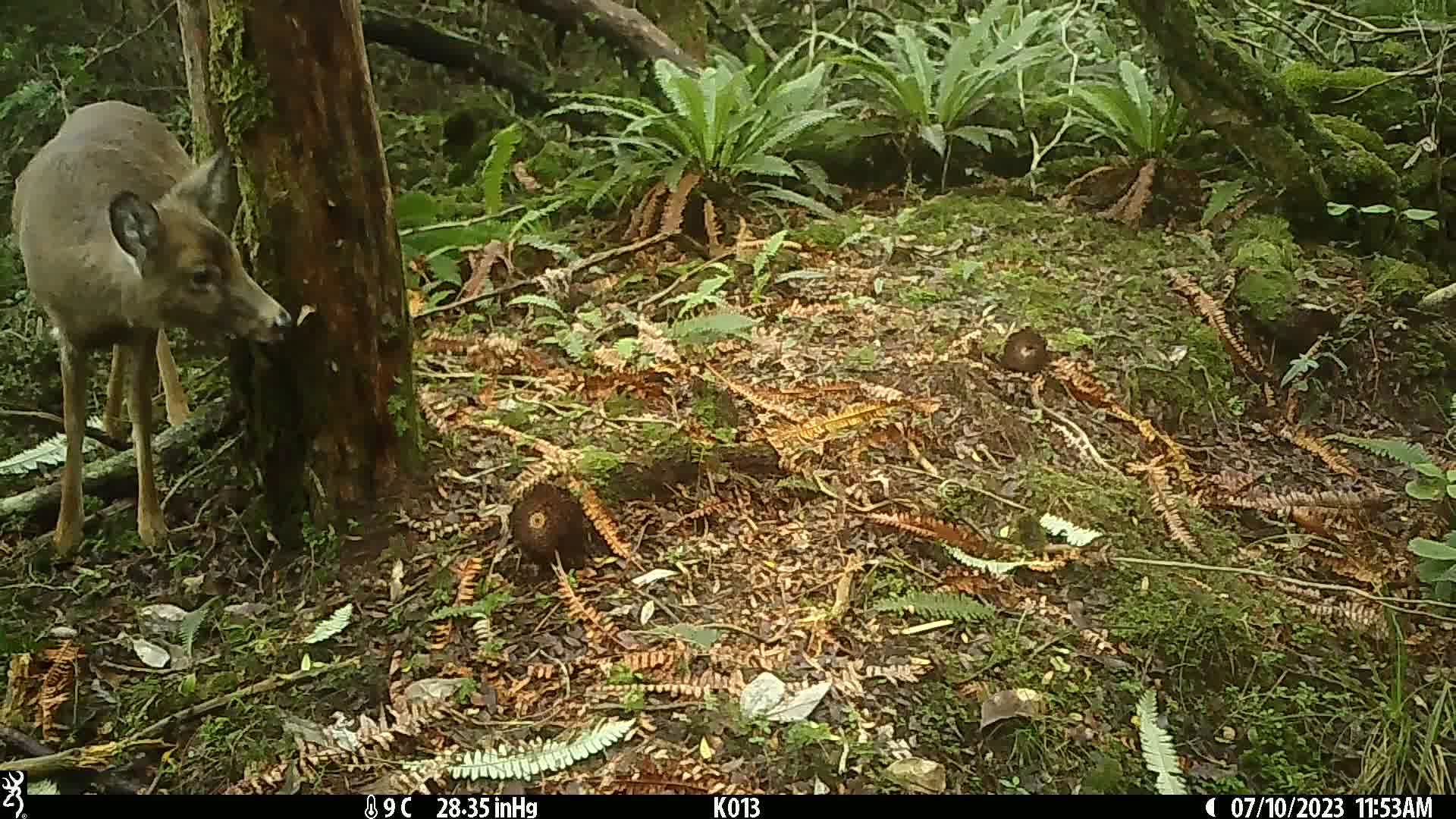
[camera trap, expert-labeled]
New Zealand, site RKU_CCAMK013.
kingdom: Animalia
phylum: Chordata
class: Mammalia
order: Artiodactyla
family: Cervidae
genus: Odocoileus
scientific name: Odocoileus virginianus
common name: white-tailed deer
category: white tailed deer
White tailed deer (white-tailed deer) (Odocoileus virginianus).